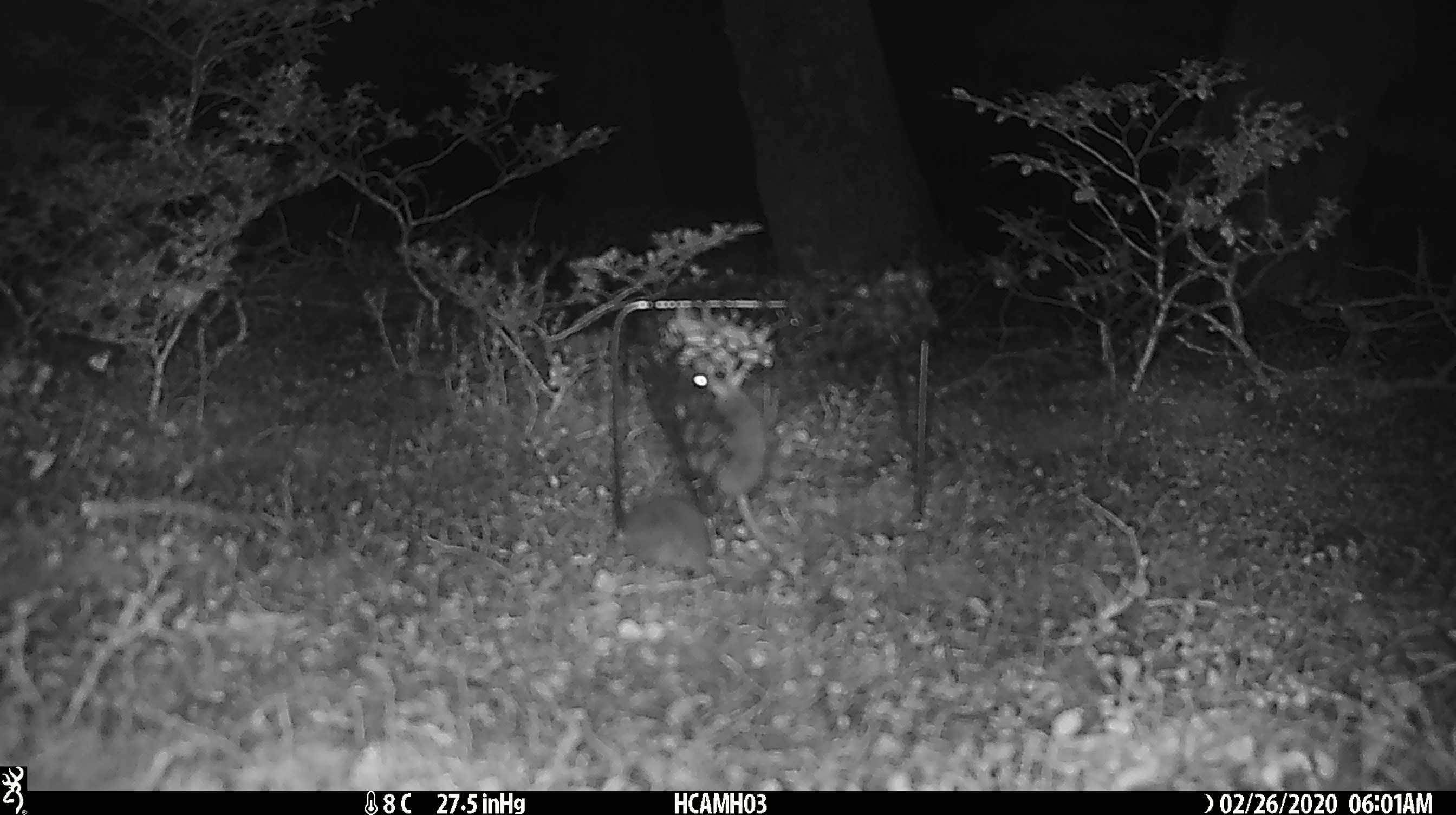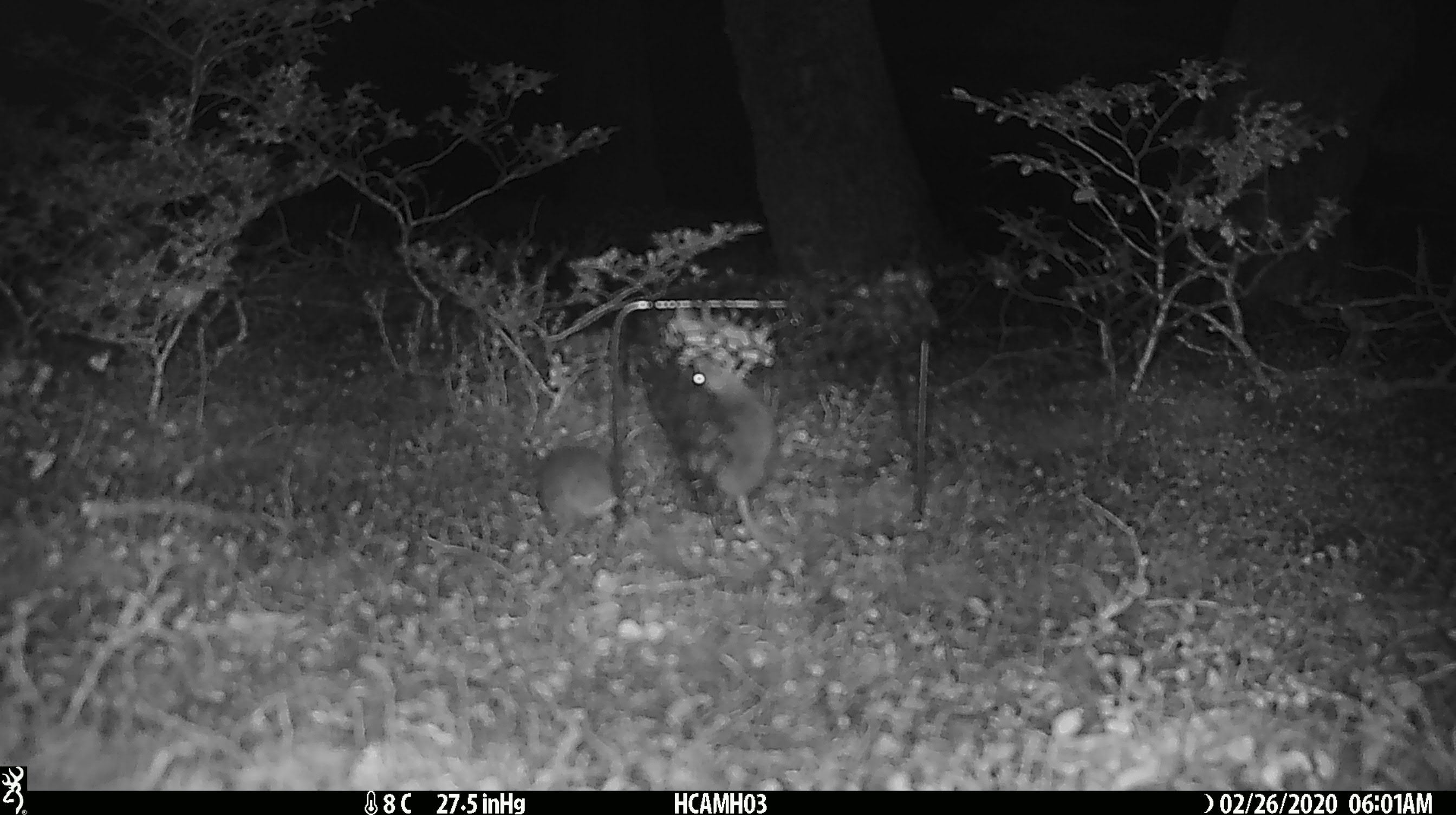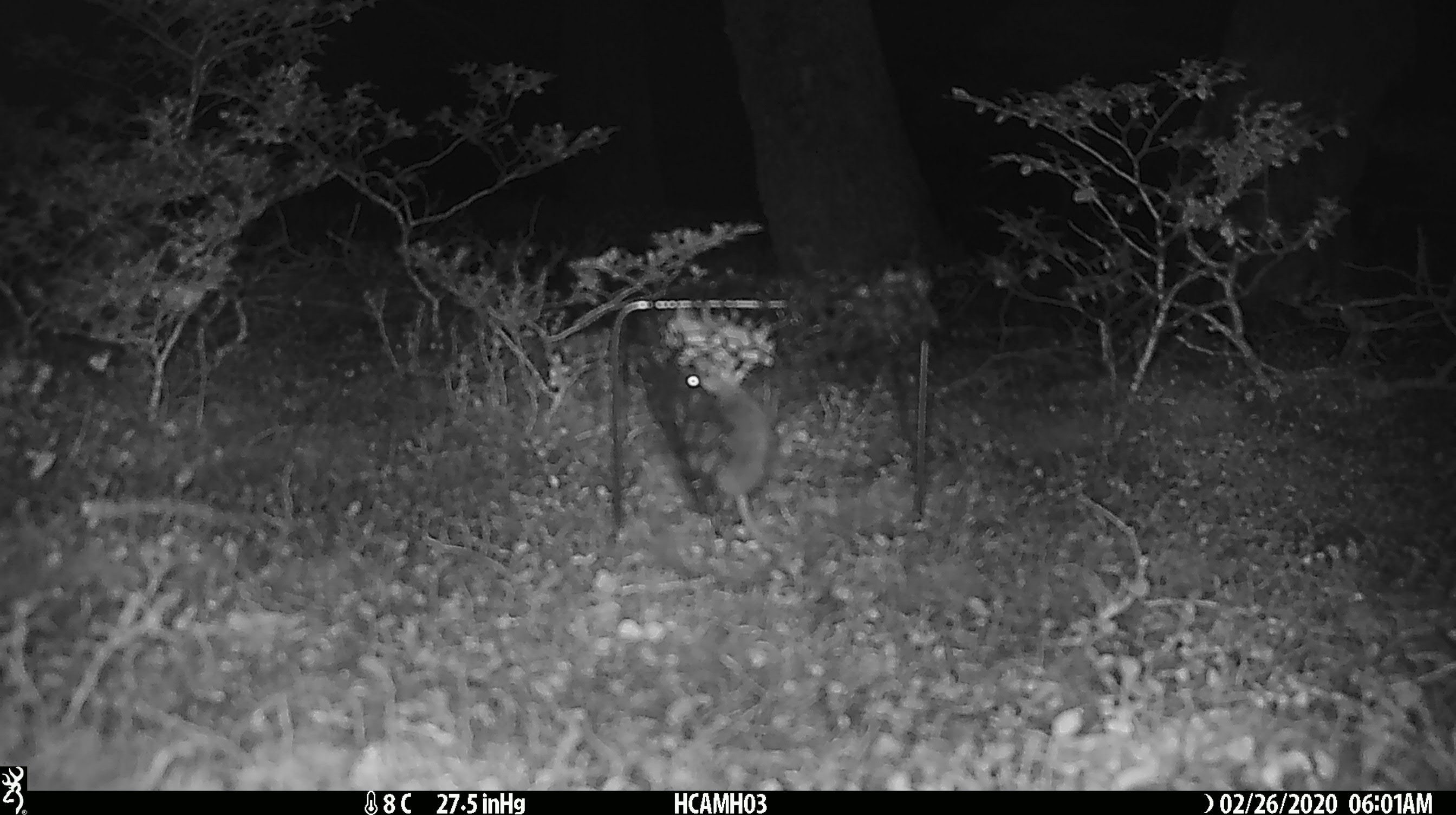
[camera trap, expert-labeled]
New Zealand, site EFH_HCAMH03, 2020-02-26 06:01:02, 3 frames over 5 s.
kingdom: Animalia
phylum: Chordata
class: Mammalia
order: Rodentia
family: Muridae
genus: Mus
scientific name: Mus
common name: mouse